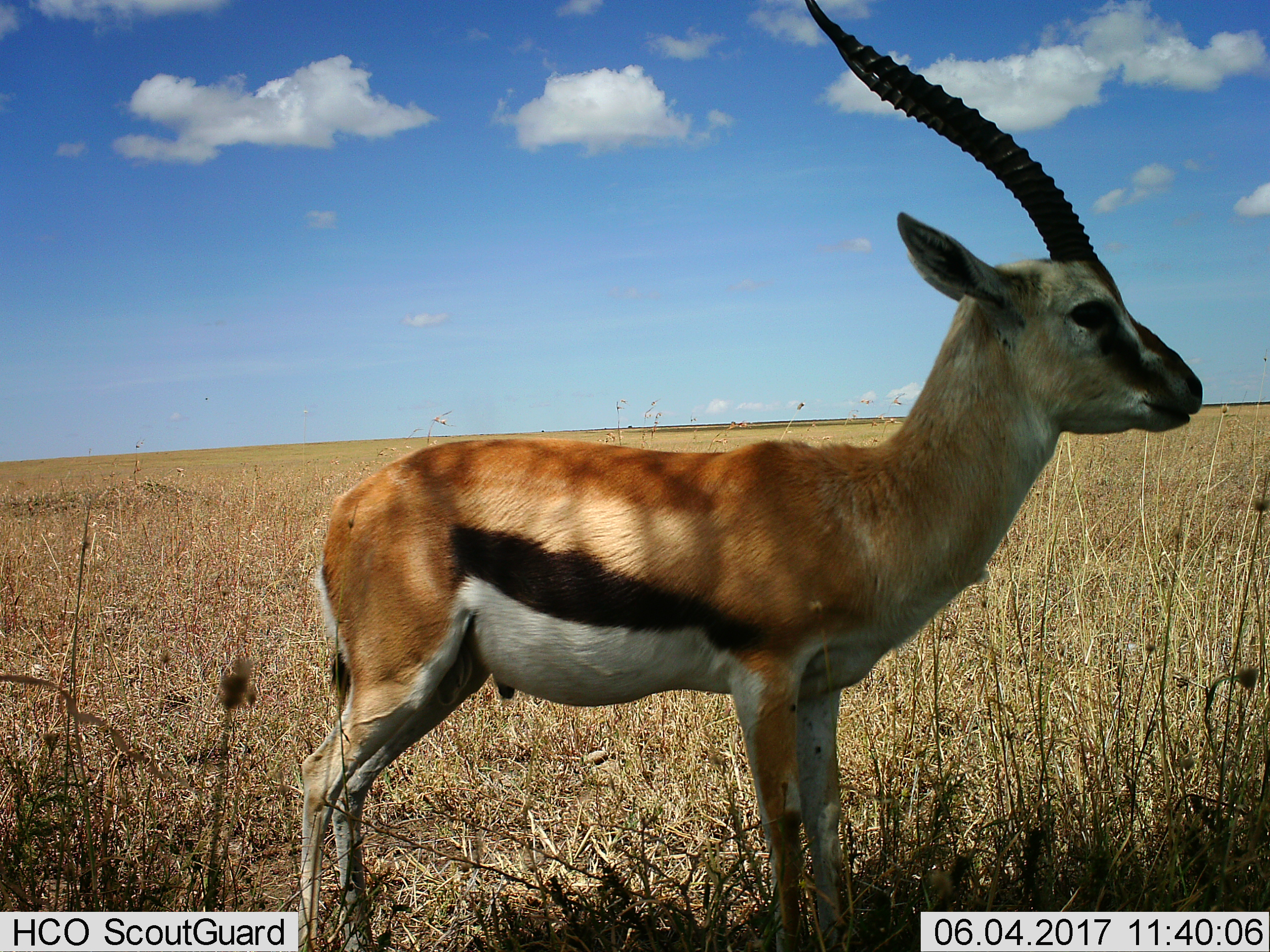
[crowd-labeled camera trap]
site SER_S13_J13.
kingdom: Animalia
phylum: Chordata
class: Mammalia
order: Artiodactyla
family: Bovidae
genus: Eudorcas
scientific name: Eudorcas thomsonii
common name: thomson's gazelle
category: gazellethomsons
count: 1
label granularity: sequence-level